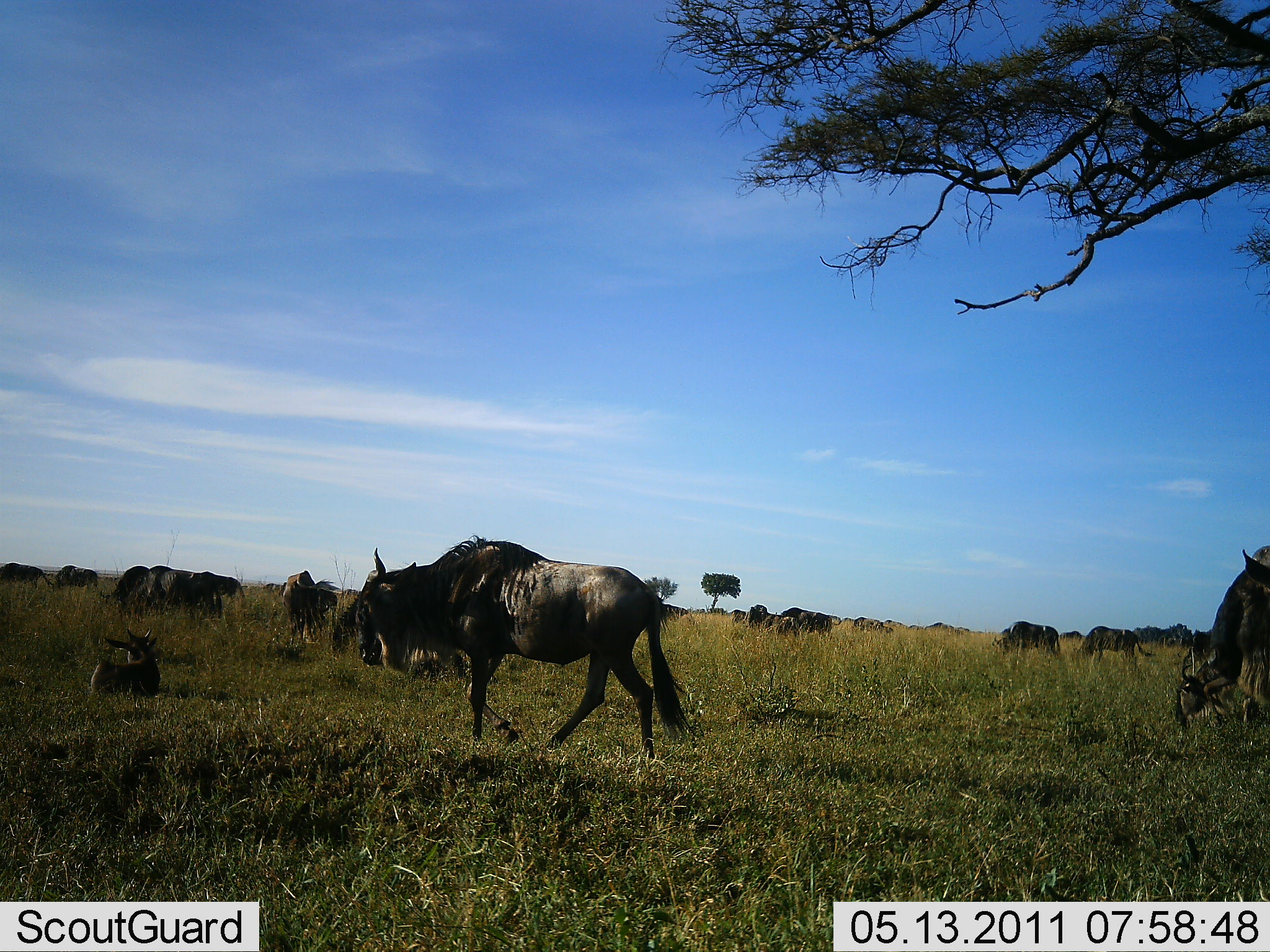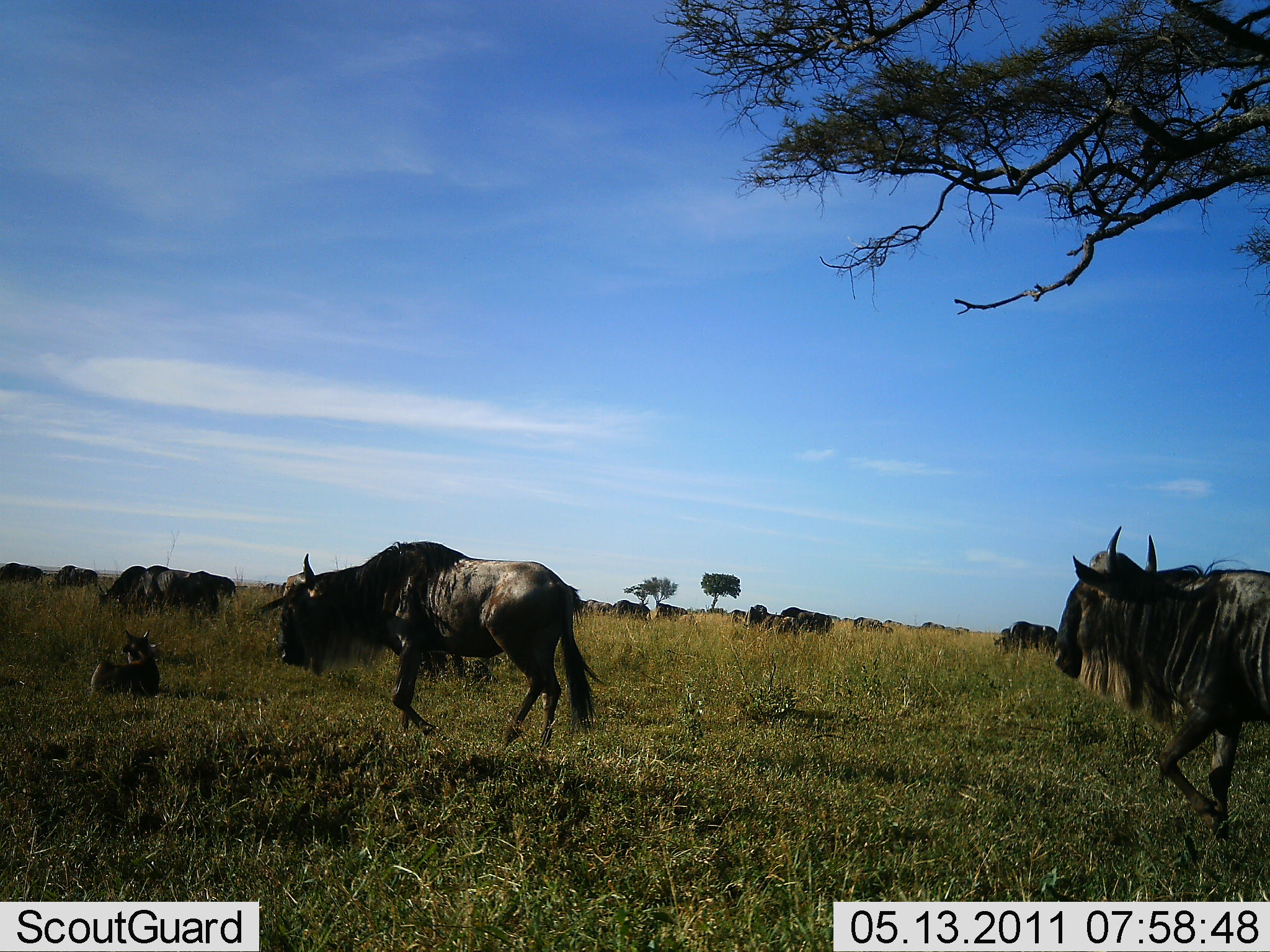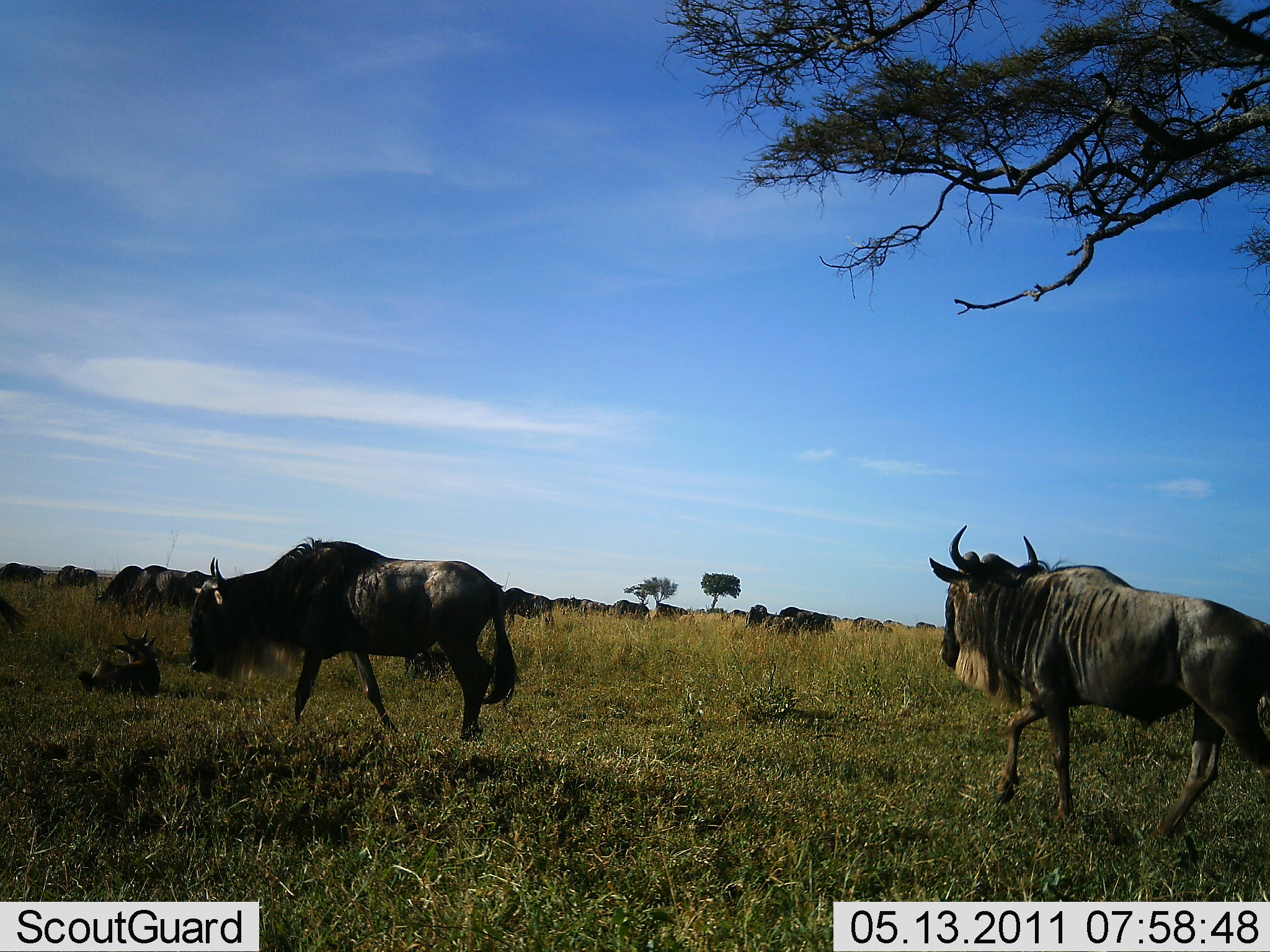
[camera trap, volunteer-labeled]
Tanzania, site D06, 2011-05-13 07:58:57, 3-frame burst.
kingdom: Animalia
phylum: Chordata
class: Mammalia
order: Artiodactyla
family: Bovidae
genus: Connochaetes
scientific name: Connochaetes taurinus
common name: blue wildebeest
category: wildebeest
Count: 11-50.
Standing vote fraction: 50%.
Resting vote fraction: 43%.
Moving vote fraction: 86%.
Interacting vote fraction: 0%.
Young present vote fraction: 21%.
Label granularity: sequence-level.